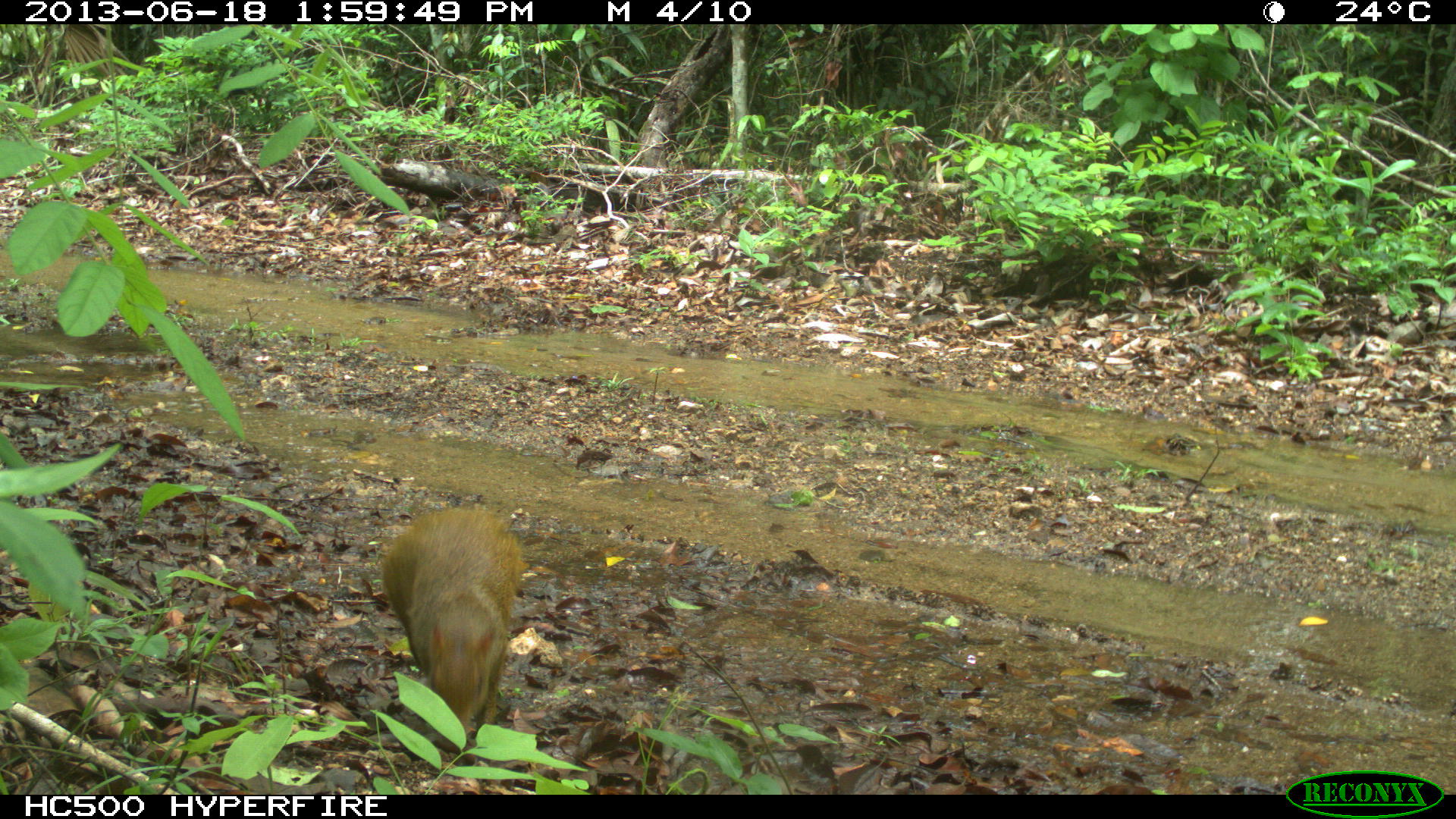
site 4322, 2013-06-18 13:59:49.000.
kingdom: Animalia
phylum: Chordata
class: Mammalia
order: Rodentia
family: Dasyproctidae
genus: Dasyprocta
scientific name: Dasyprocta punctata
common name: central american agouti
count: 1